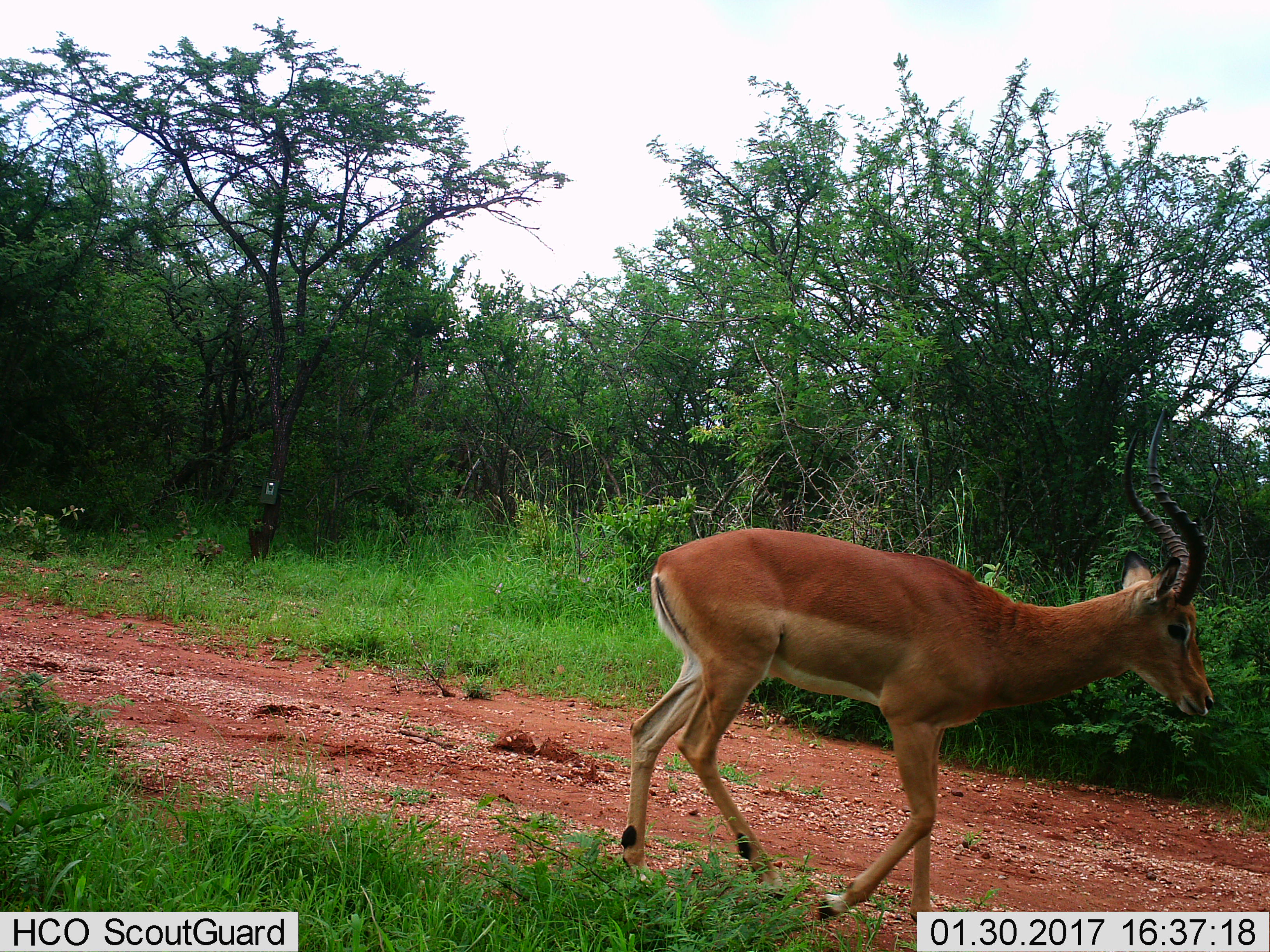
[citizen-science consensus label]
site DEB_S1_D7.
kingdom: Animalia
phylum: Chordata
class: Mammalia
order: Artiodactyla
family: Bovidae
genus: Aepyceros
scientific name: Aepyceros melampus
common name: impala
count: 1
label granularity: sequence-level